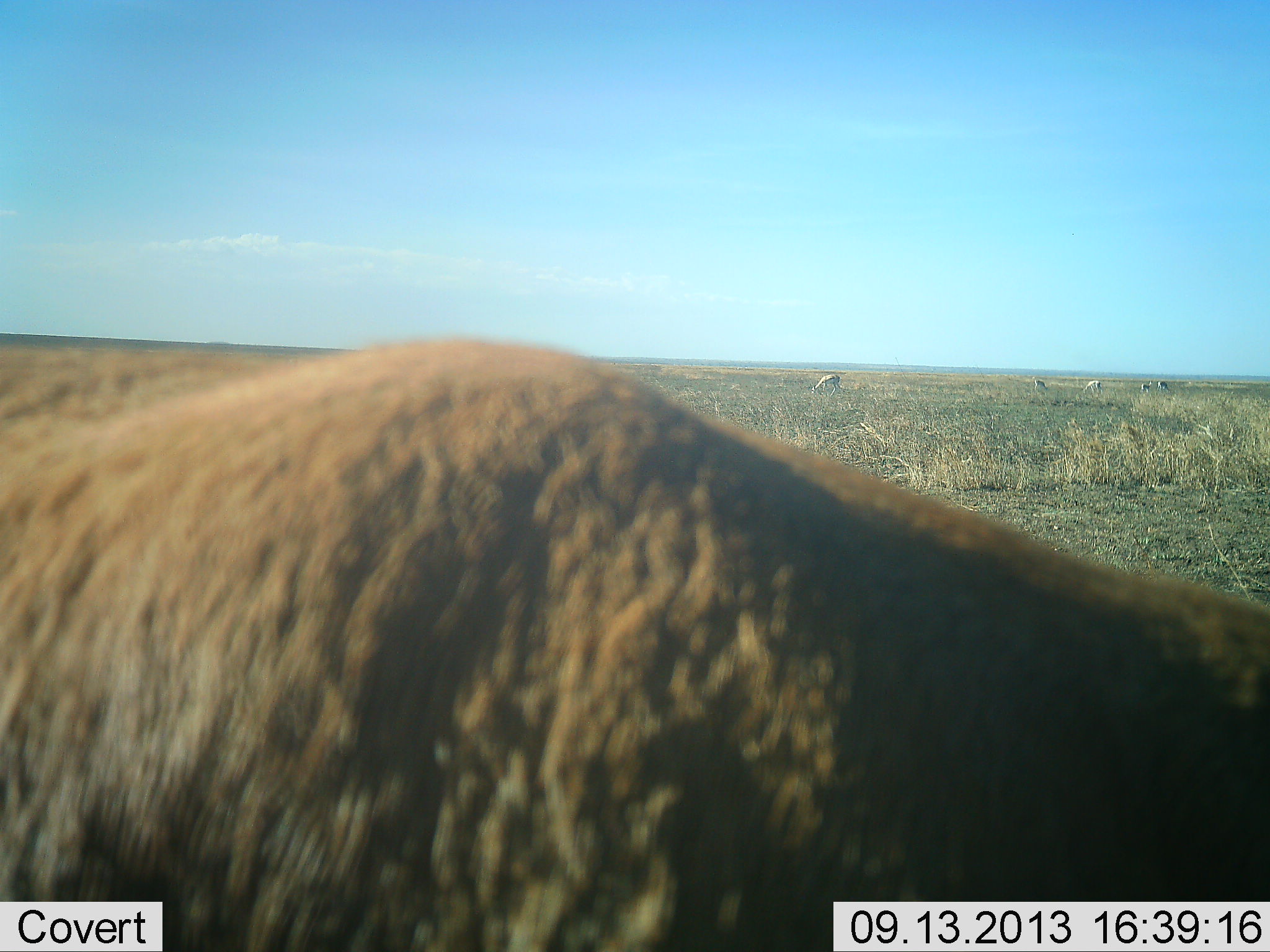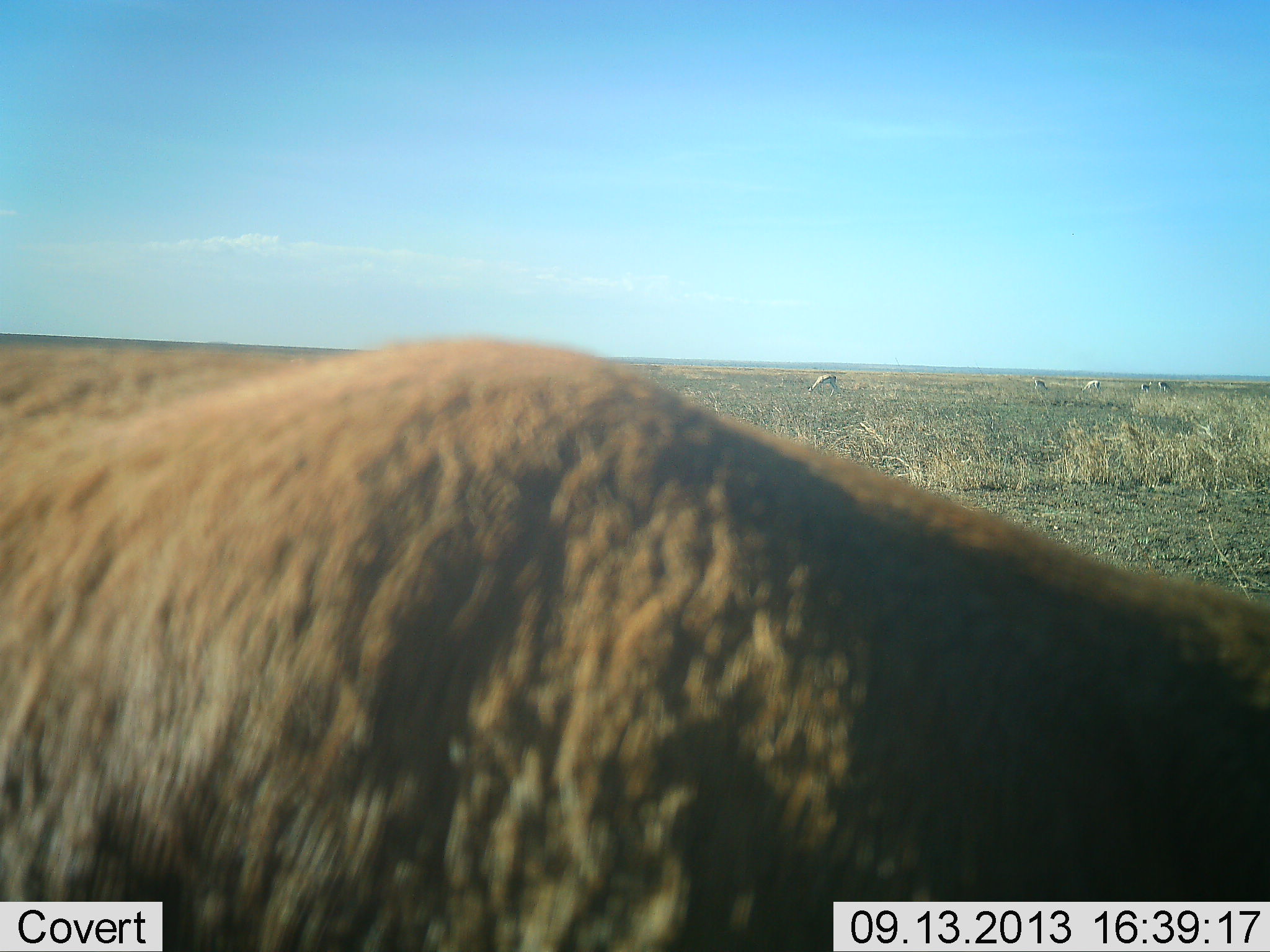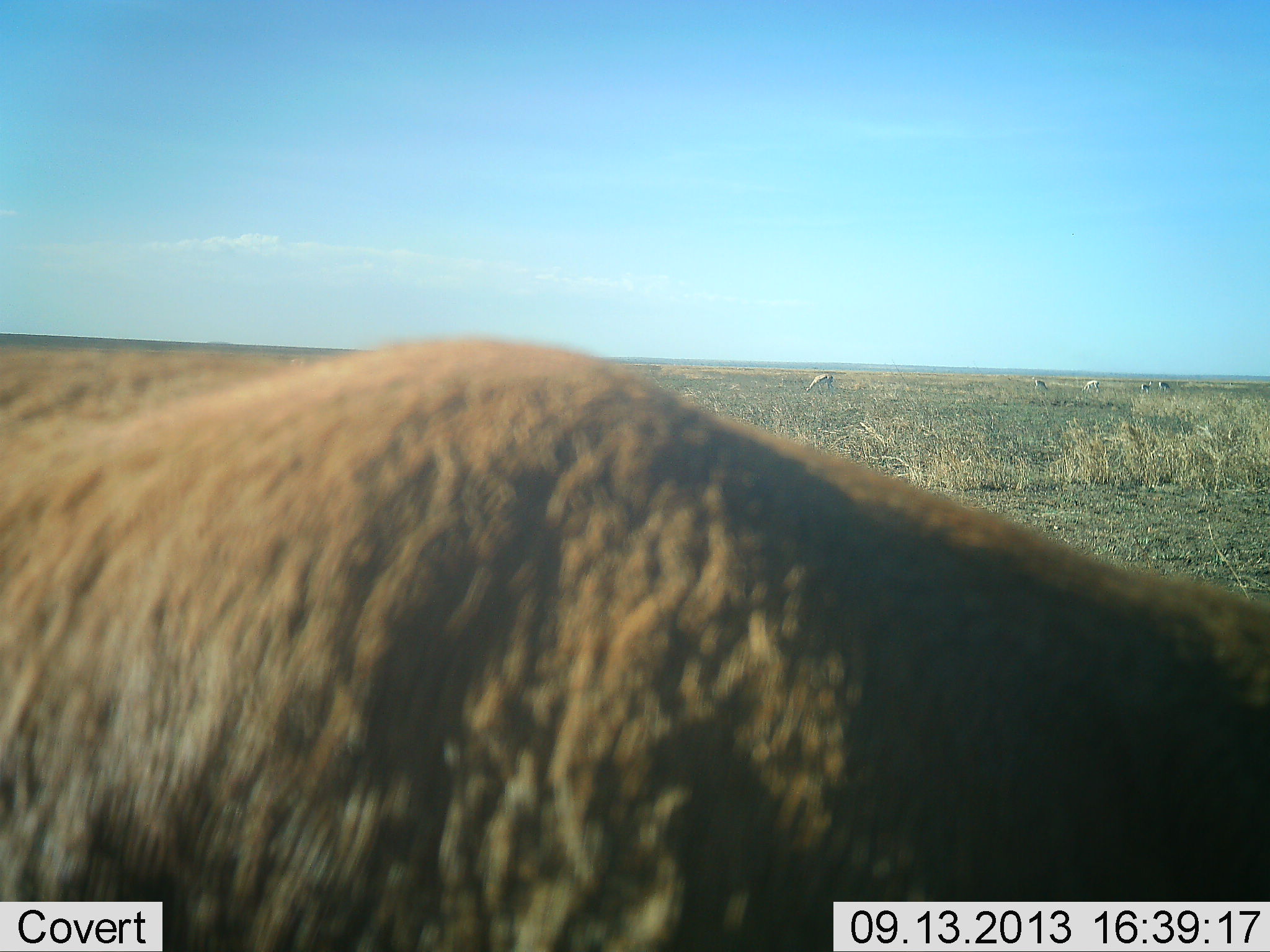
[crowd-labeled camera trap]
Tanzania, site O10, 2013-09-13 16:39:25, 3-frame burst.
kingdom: Animalia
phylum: Chordata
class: Mammalia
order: Artiodactyla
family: Bovidae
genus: Eudorcas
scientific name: Eudorcas thomsonii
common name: thomson's gazelle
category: gazellethomsons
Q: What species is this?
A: Gazellethomsons (thomson's gazelle) (Eudorcas thomsonii).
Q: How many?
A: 5.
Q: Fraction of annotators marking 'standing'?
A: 40%.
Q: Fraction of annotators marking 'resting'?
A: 0%.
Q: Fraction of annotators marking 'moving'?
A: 0%.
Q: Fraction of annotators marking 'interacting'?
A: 0%.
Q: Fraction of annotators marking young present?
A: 0%.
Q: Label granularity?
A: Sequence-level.